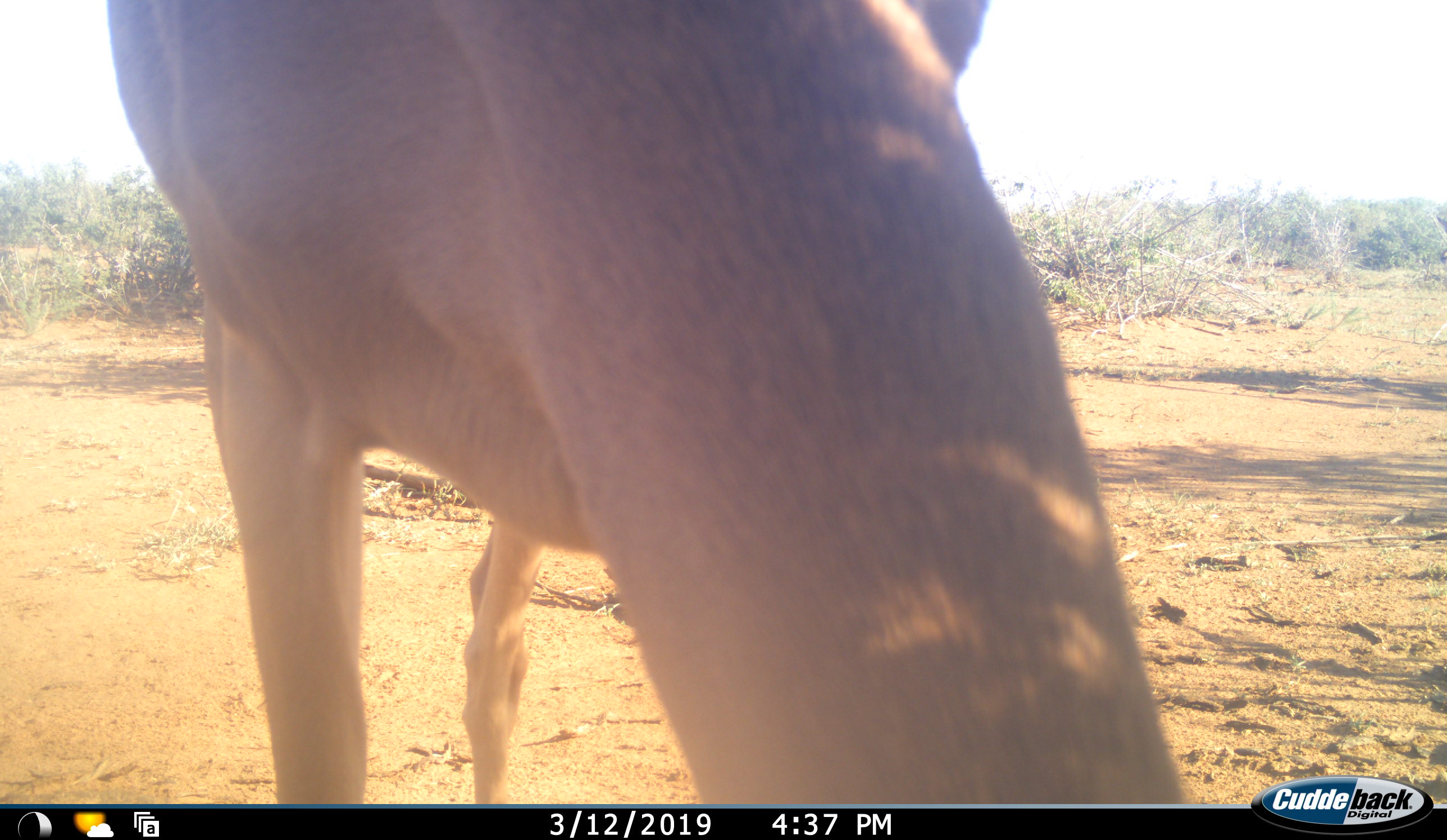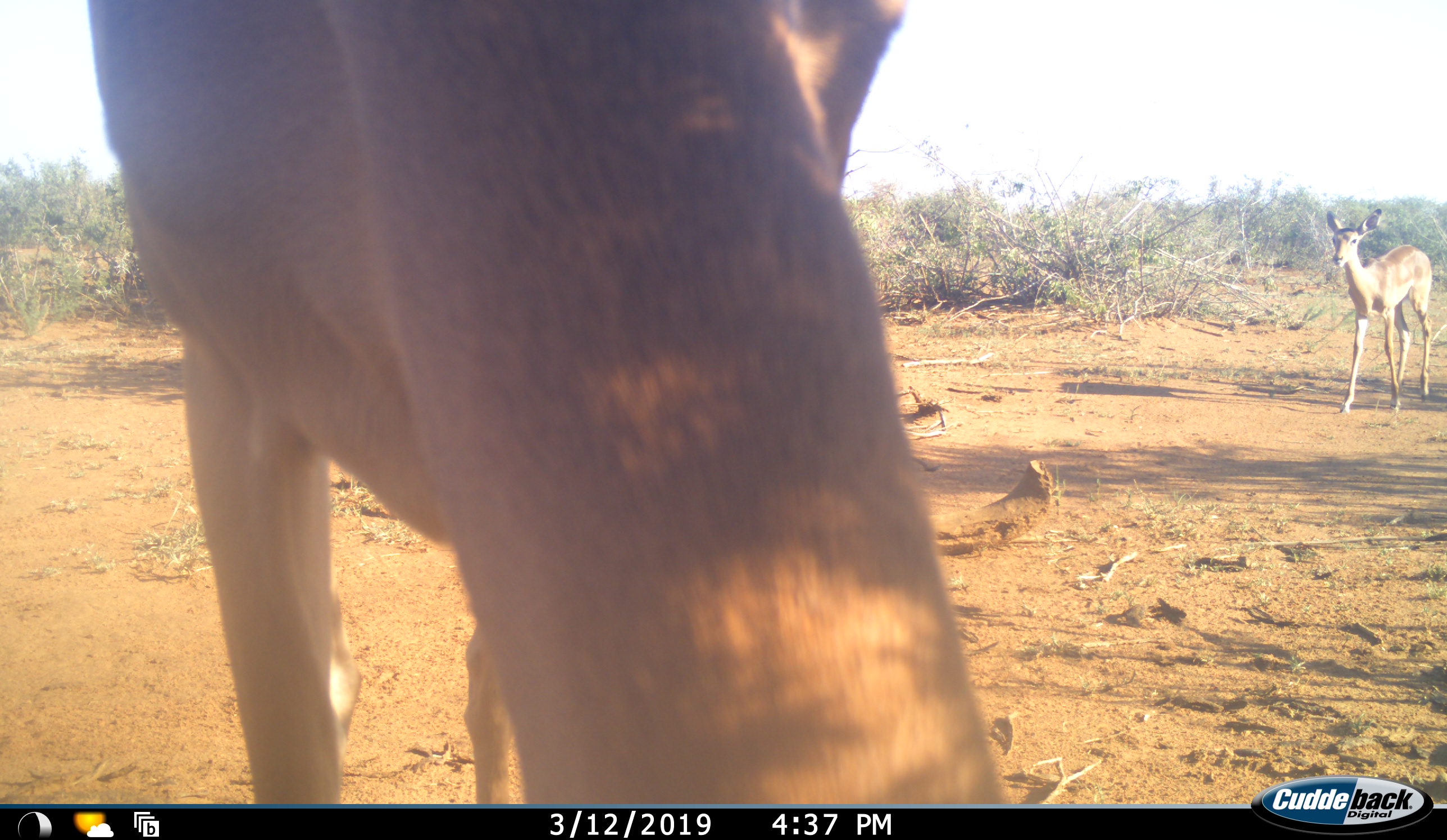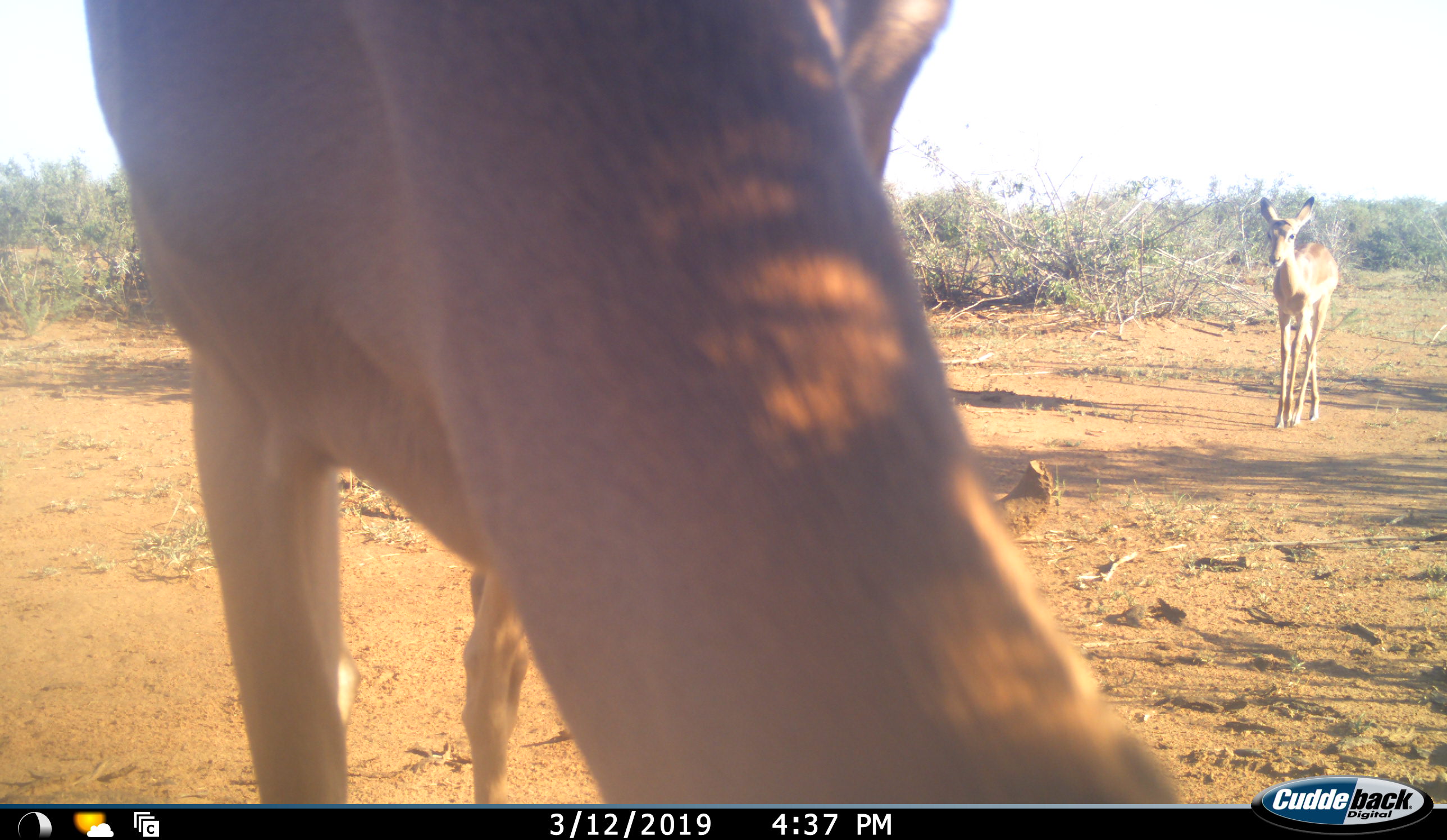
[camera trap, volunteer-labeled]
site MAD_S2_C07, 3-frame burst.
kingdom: Animalia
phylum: Chordata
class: Mammalia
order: Artiodactyla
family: Bovidae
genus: Aepyceros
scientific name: Aepyceros melampus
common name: impala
Impala (Aepyceros melampus), count 2. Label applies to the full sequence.